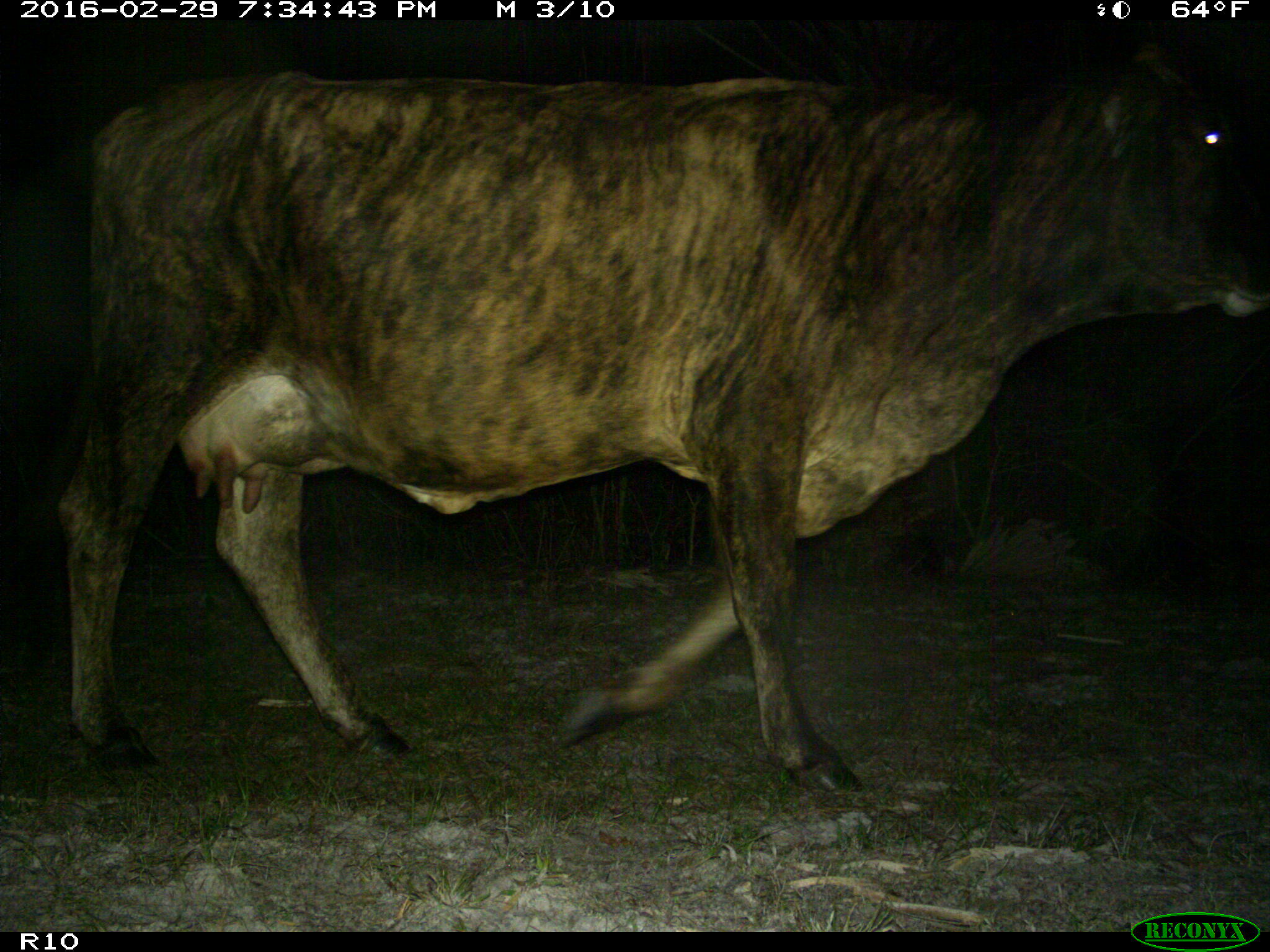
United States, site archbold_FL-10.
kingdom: Animalia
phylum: Chordata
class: Mammalia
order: Artiodactyla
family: Bovidae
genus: Bos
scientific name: Bos taurus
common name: domestic cow